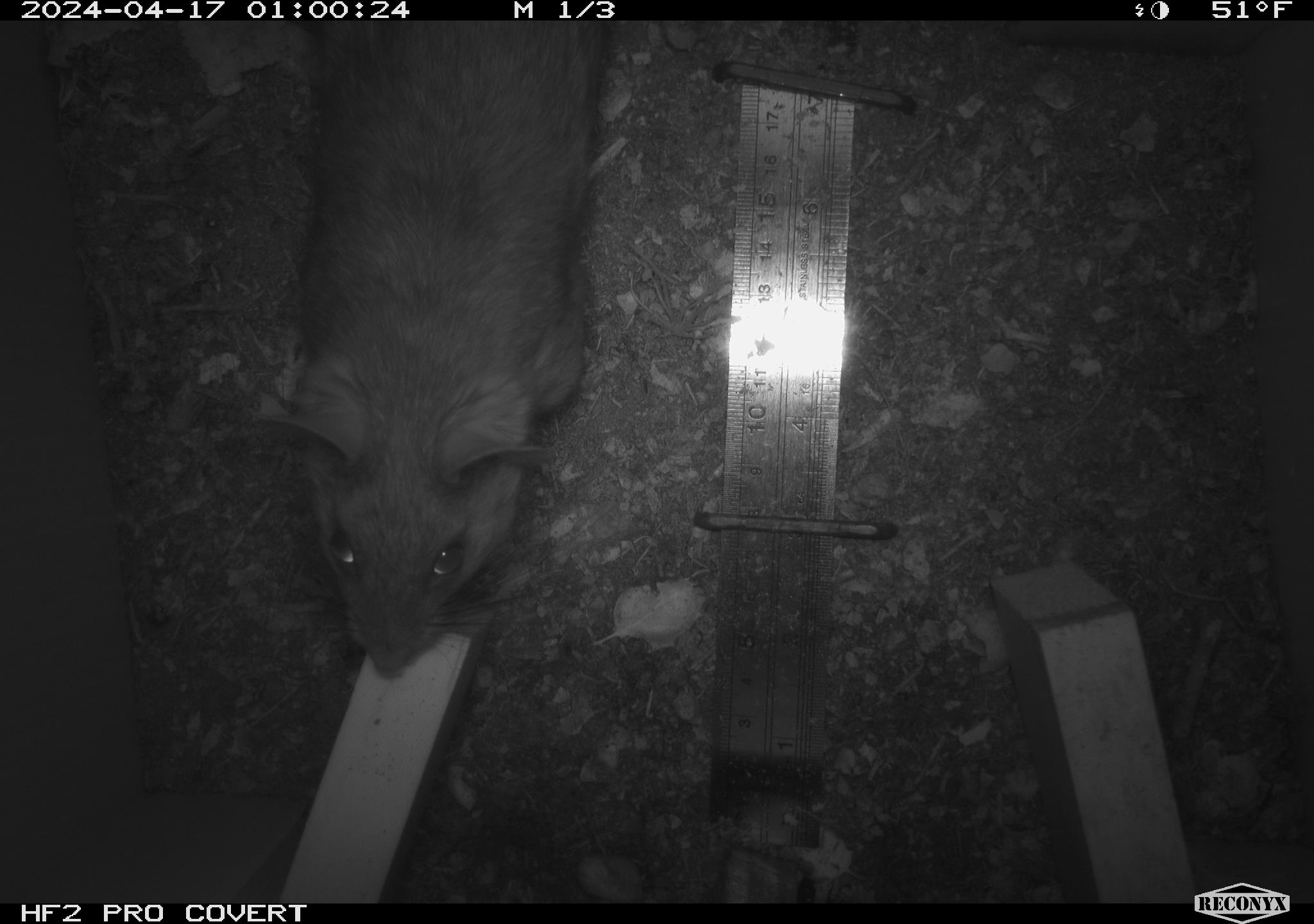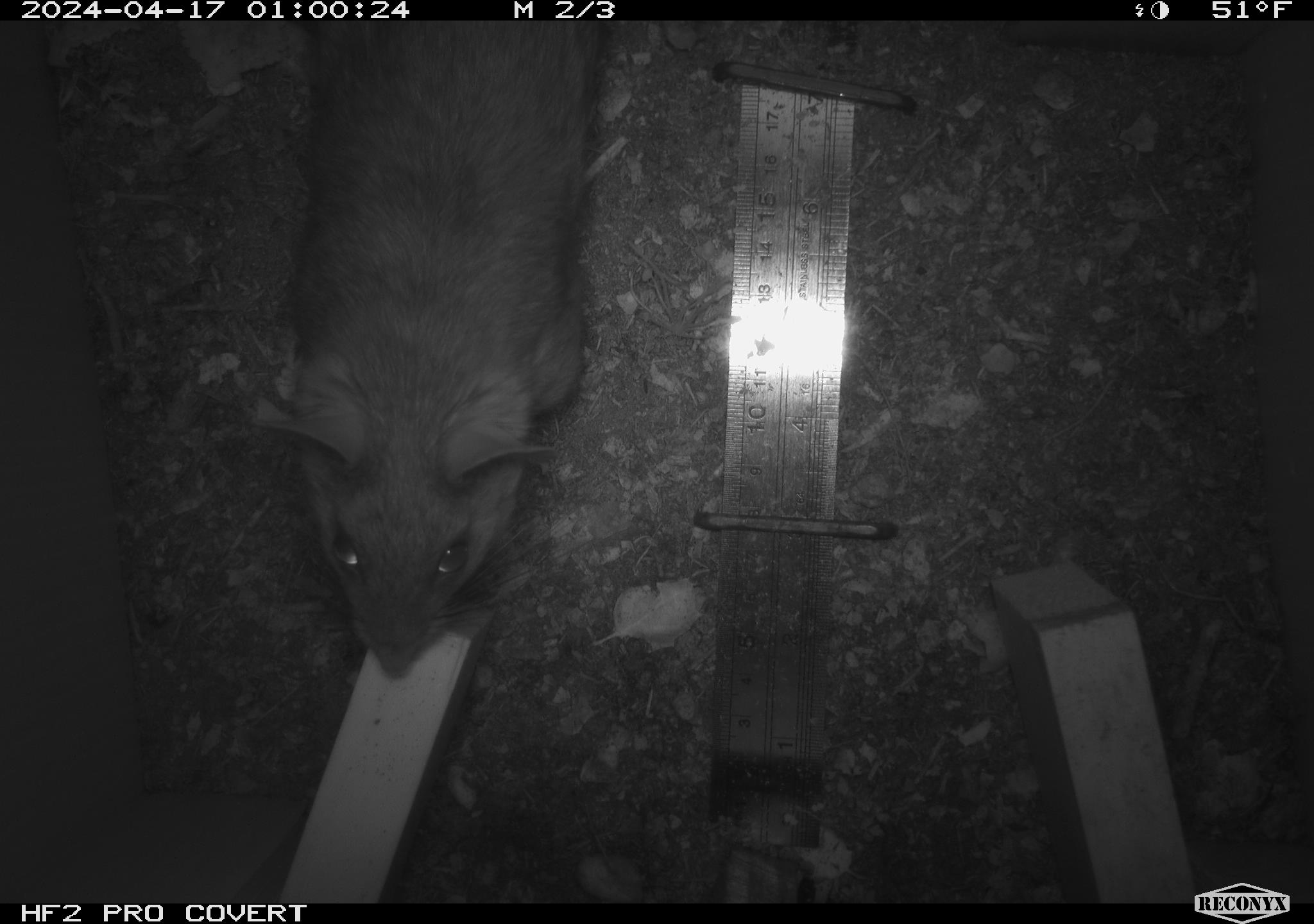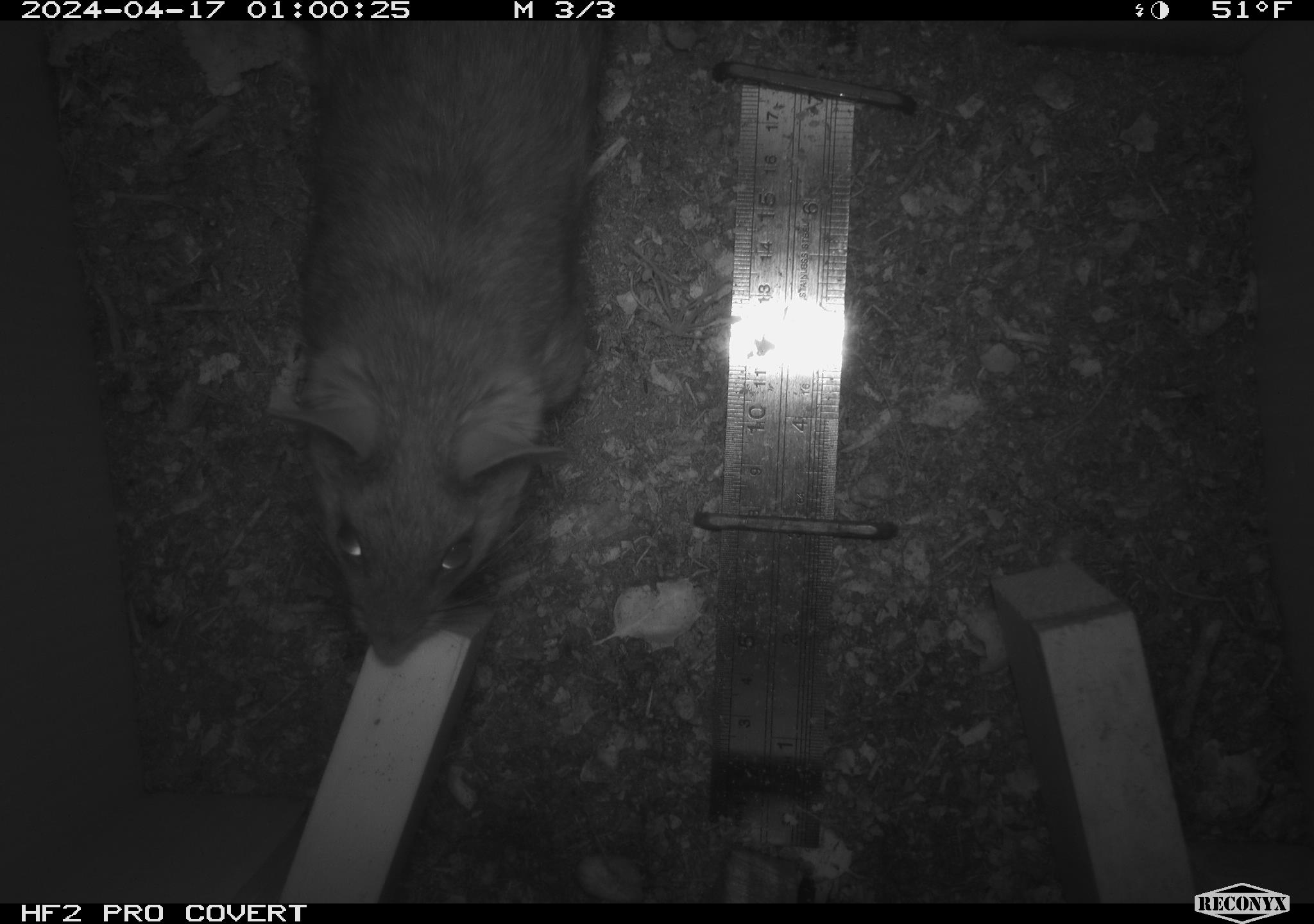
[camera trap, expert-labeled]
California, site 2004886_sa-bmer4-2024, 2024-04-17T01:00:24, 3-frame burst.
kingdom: Animalia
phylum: Chordata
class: Mammalia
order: Rodentia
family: Muridae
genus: Rattus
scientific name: Rattus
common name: rat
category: rattus species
Rattus species (rat) (Rattus).